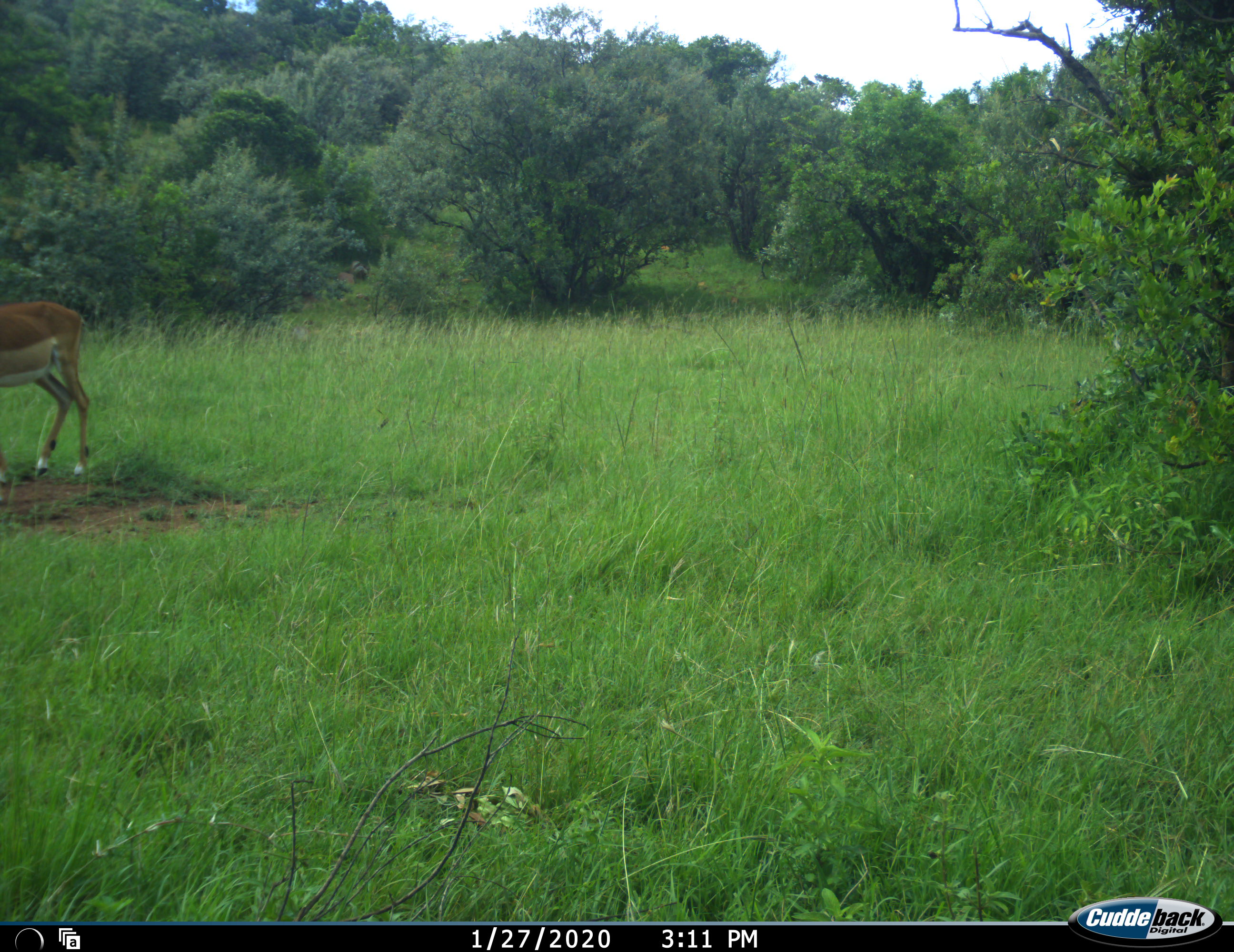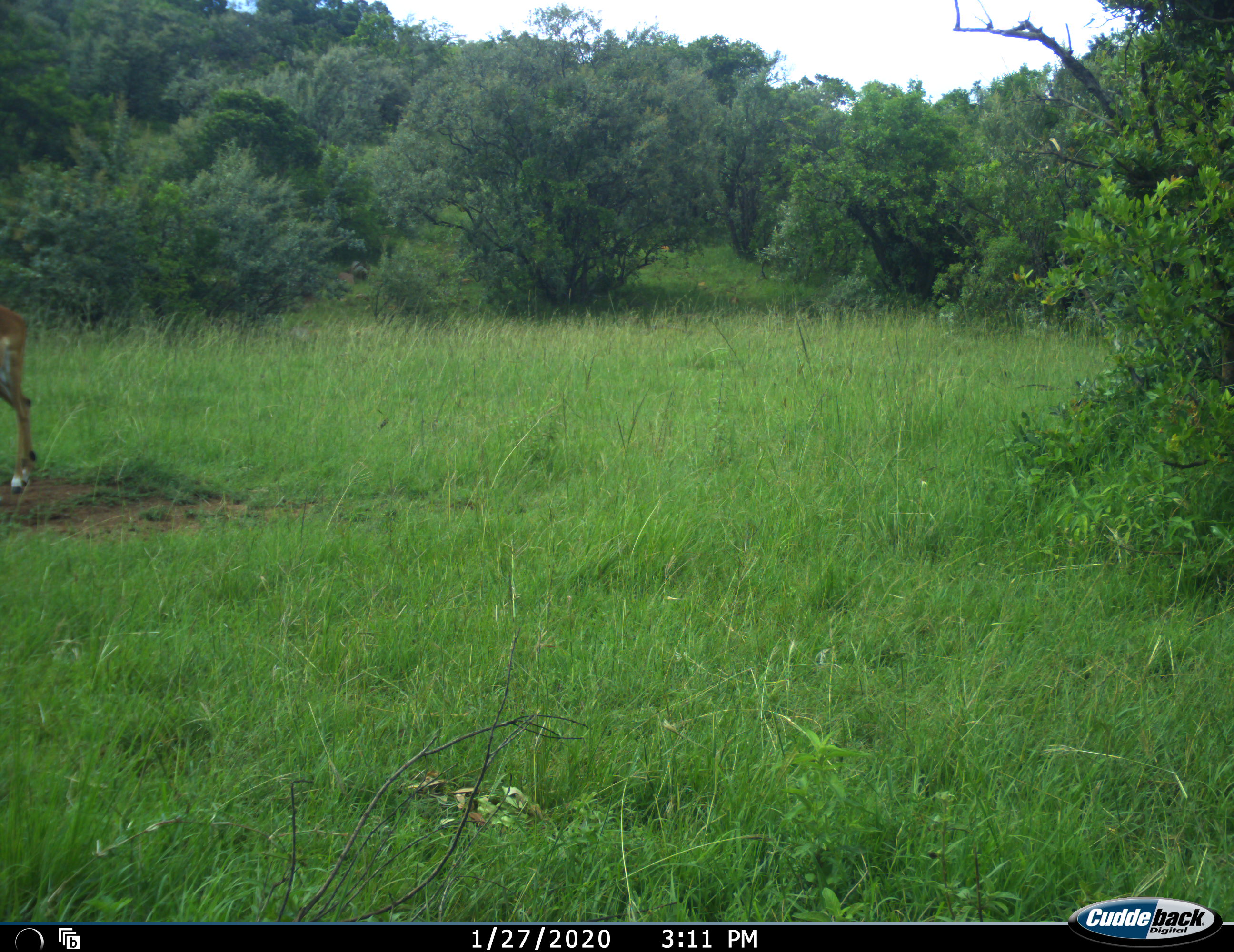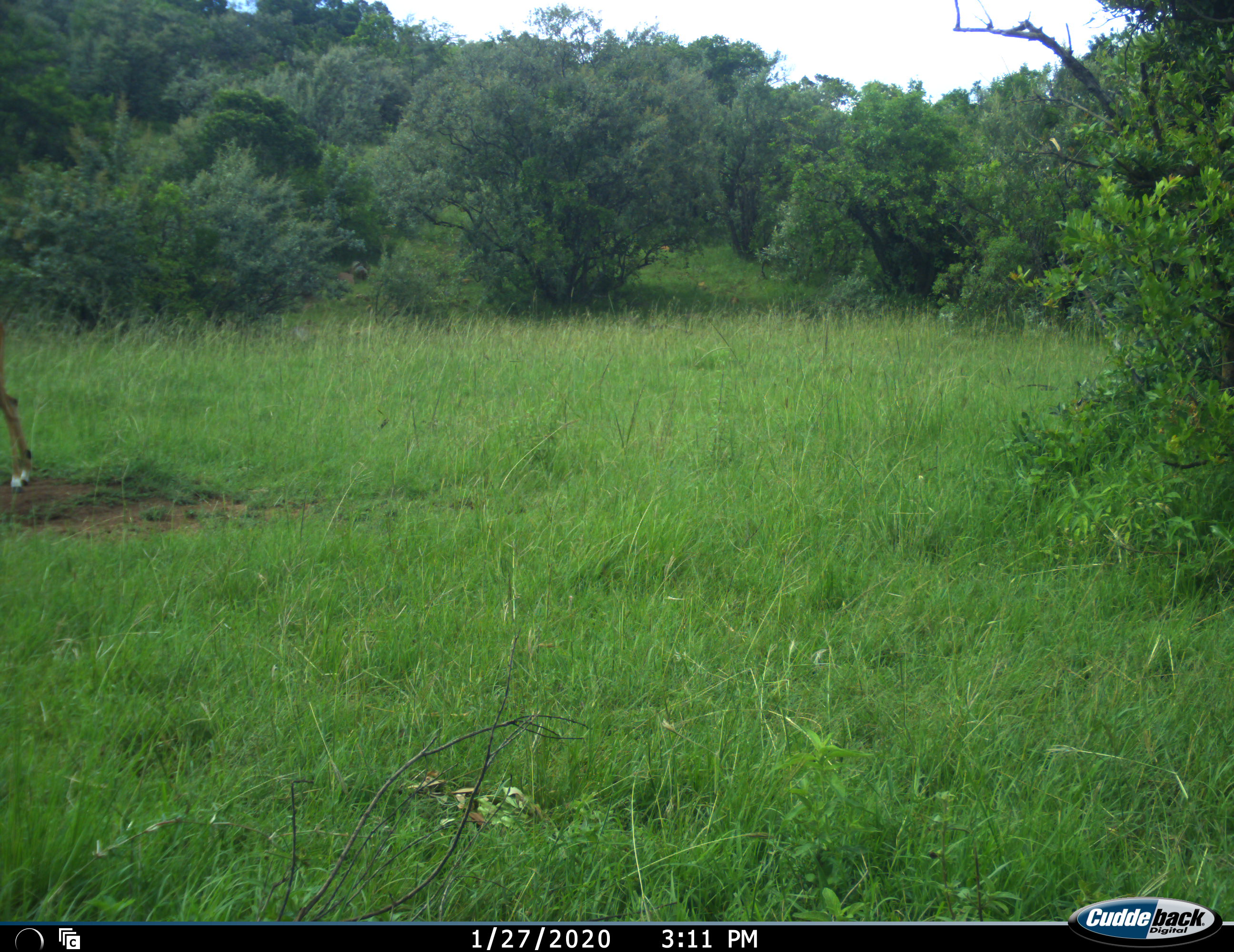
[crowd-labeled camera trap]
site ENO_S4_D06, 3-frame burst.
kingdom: Animalia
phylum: Chordata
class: Mammalia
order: Artiodactyla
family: Bovidae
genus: Aepyceros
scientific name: Aepyceros melampus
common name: impala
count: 1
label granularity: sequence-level